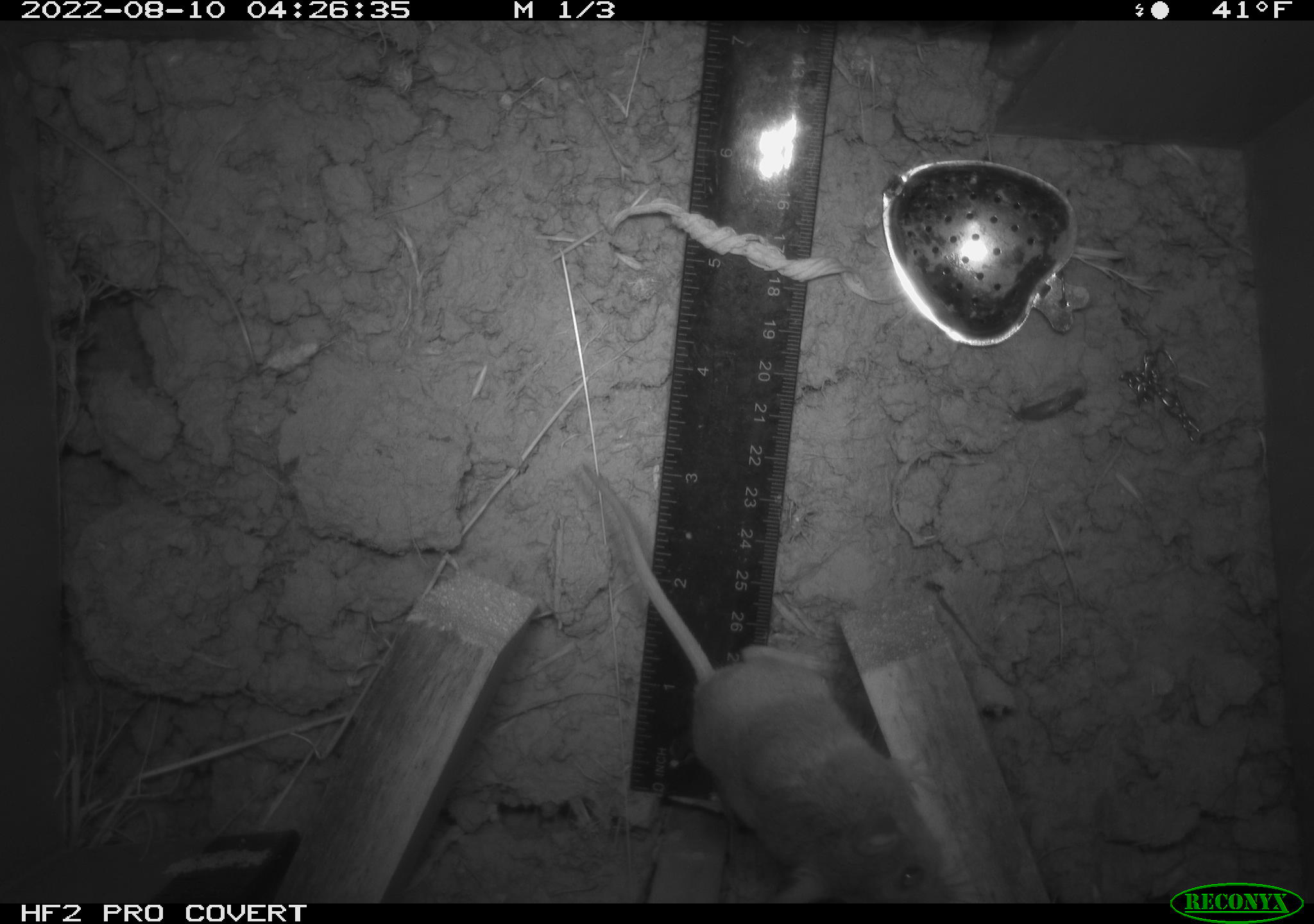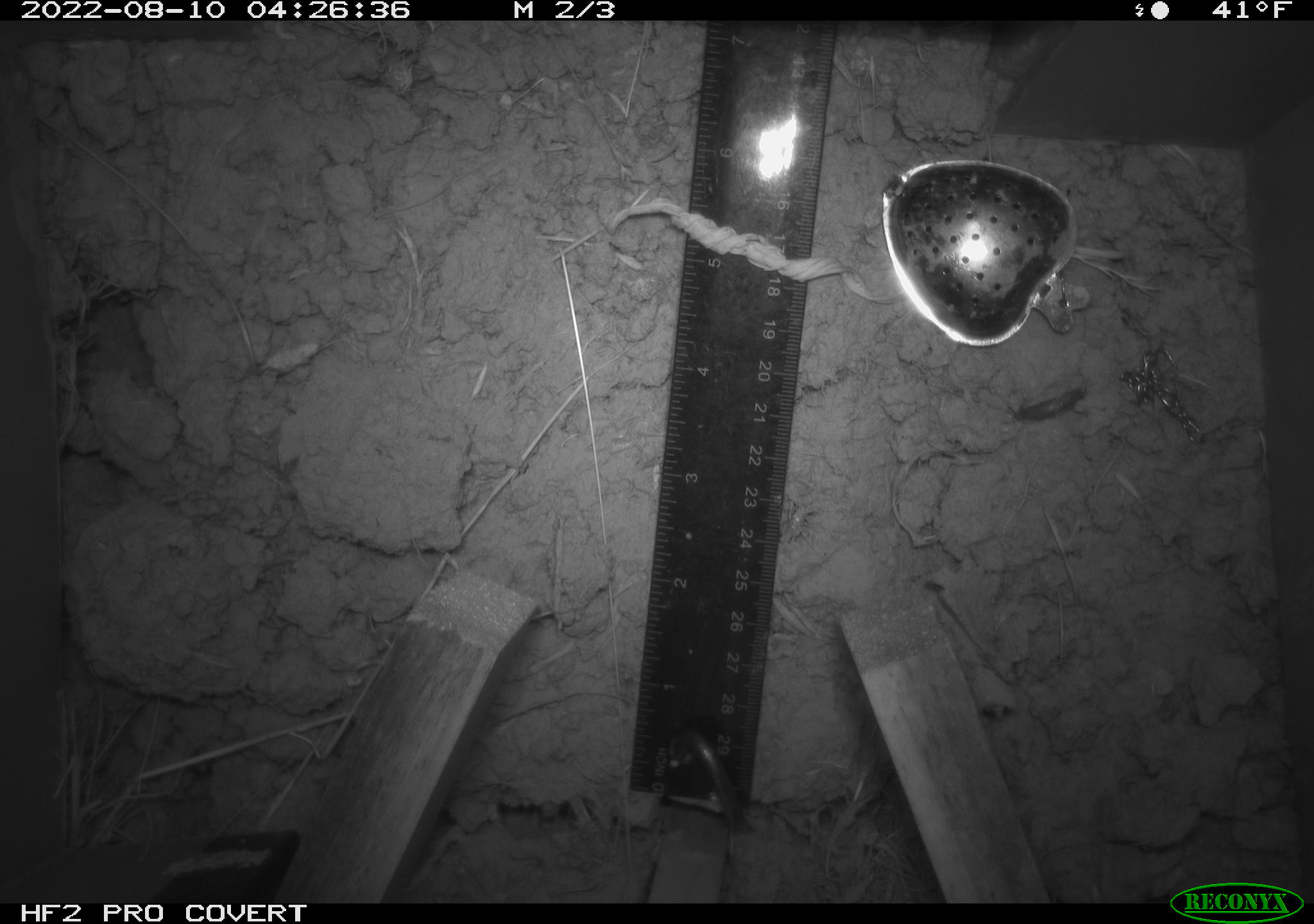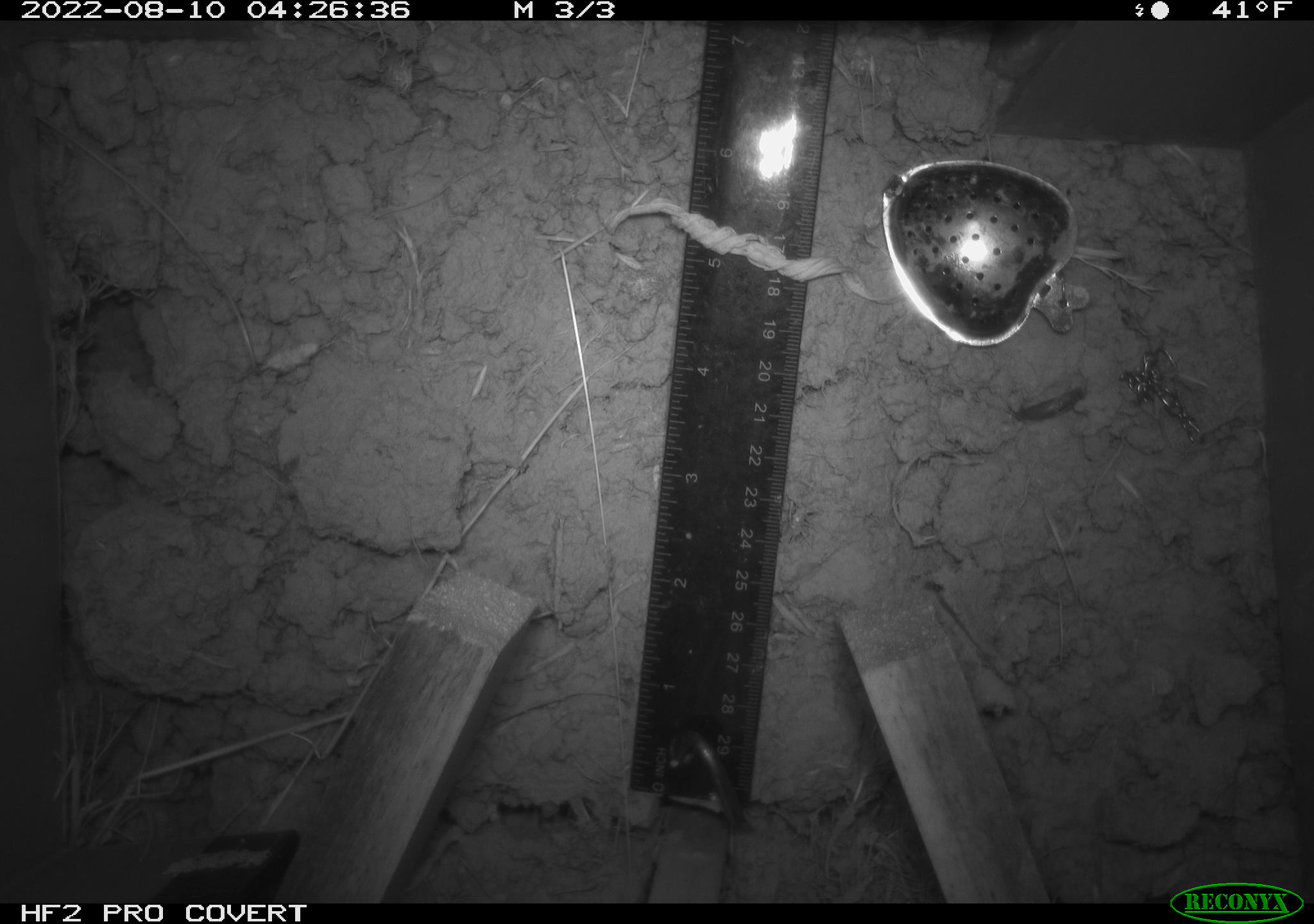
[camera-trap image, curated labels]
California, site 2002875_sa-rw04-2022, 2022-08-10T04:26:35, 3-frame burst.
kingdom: Animalia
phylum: Chordata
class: Mammalia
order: Rodentia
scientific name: Rodentia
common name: mouse species